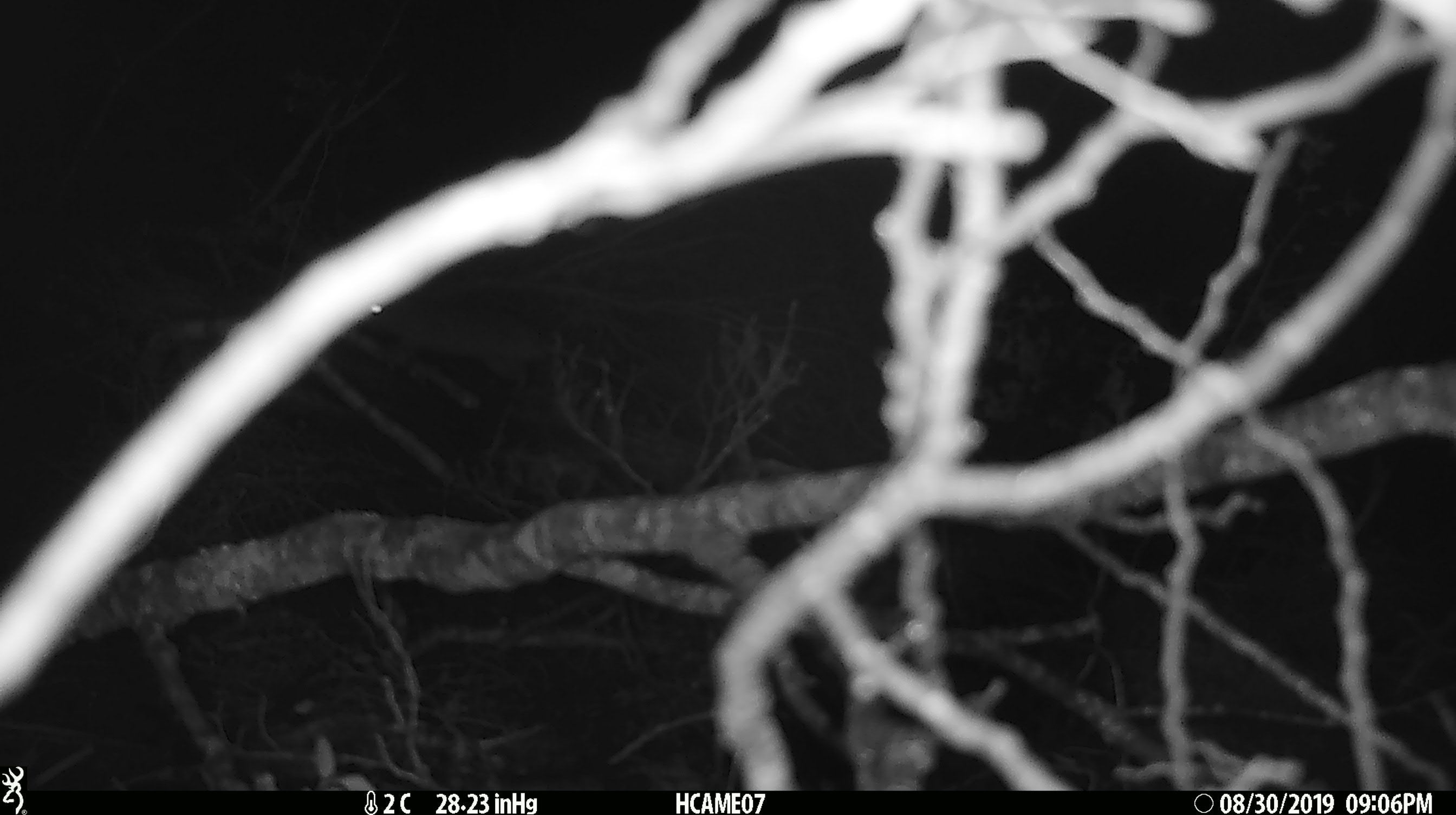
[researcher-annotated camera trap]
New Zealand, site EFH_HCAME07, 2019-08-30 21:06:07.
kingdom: Animalia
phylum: Chordata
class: Mammalia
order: Rodentia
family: Muridae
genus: Rattus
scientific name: Rattus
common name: rat